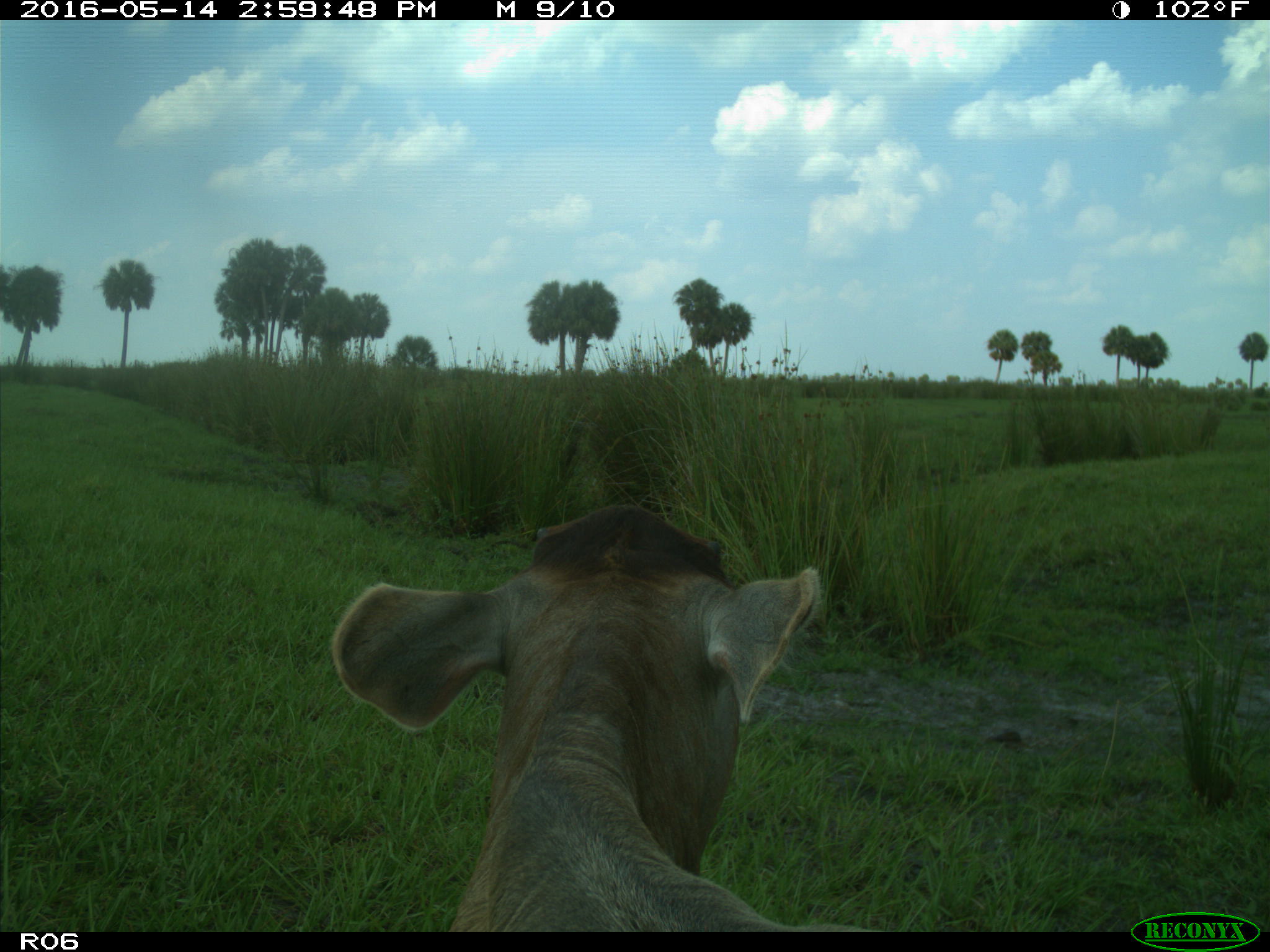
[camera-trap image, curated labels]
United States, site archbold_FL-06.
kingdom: Animalia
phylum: Chordata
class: Mammalia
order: Artiodactyla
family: Bovidae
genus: Bos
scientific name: Bos taurus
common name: domestic cow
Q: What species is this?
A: Bos taurus (domestic cow).